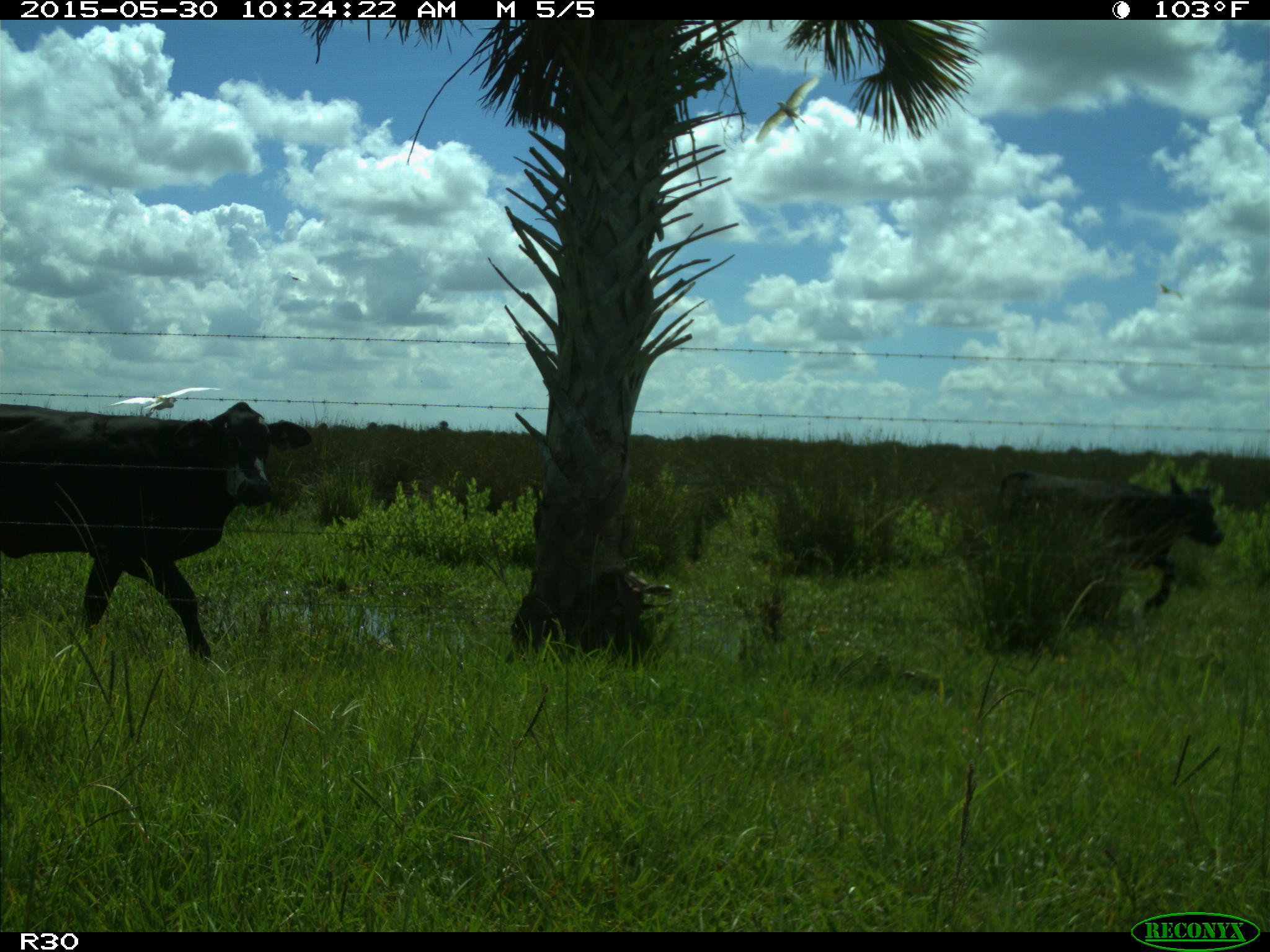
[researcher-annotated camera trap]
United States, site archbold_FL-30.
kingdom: Animalia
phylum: Chordata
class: Mammalia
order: Artiodactyla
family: Bovidae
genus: Bos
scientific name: Bos taurus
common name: domestic cow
Bos taurus (domestic cow).